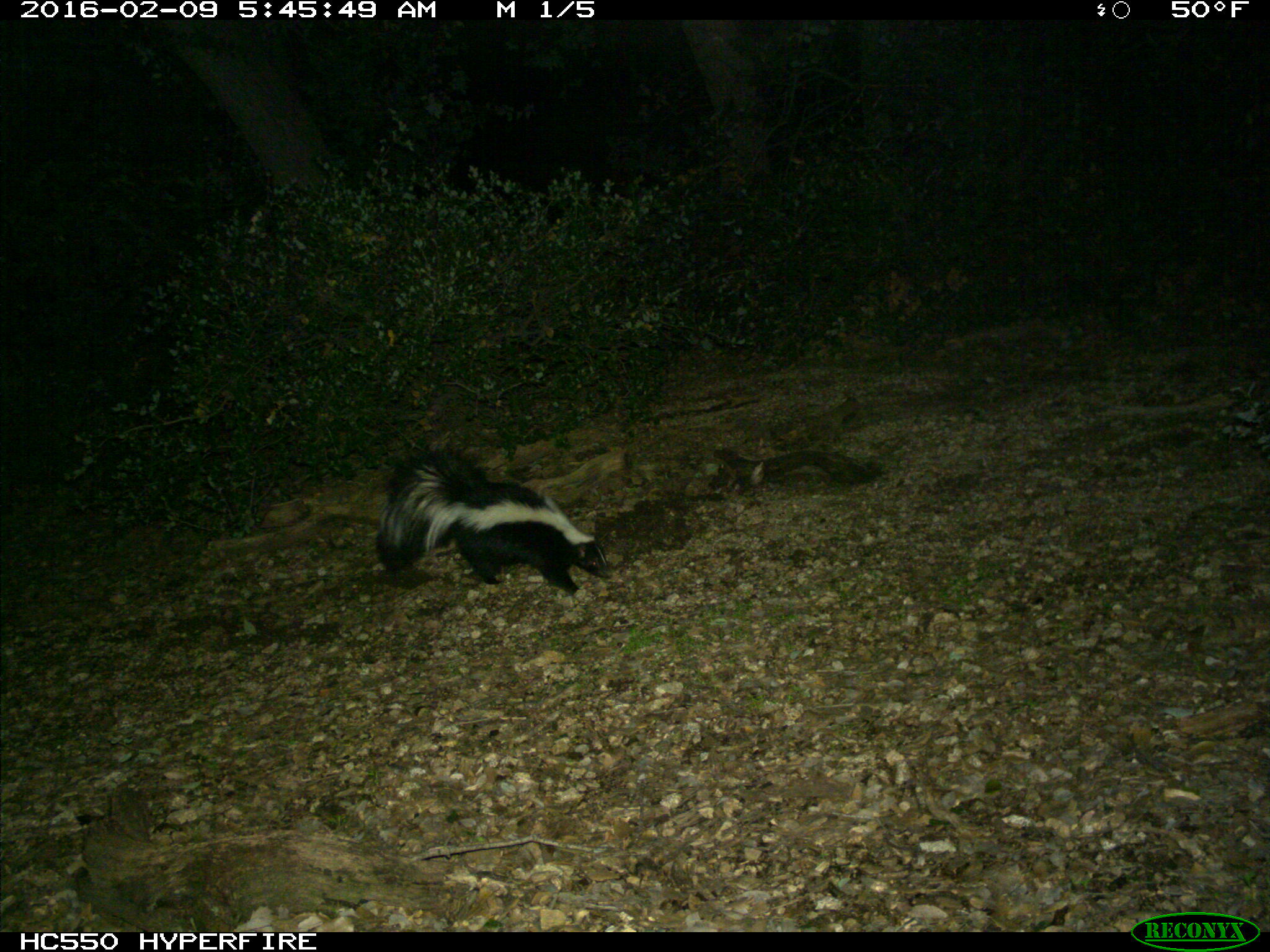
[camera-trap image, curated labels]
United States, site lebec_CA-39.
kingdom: Animalia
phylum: Chordata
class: Mammalia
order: Carnivora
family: Mephitidae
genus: Mephitis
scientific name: Mephitis mephitis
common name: striped skunk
Mephitis mephitis (striped skunk).